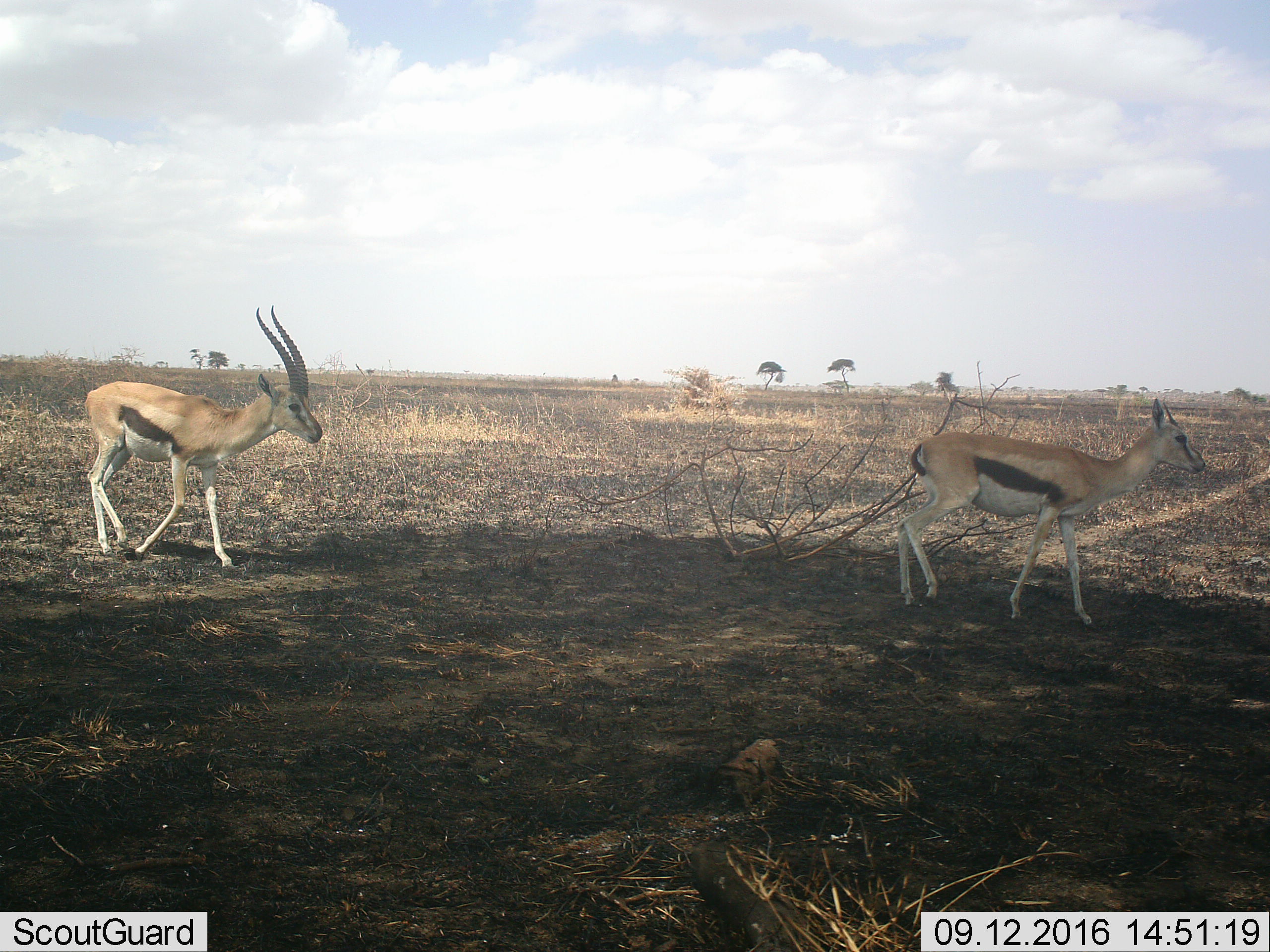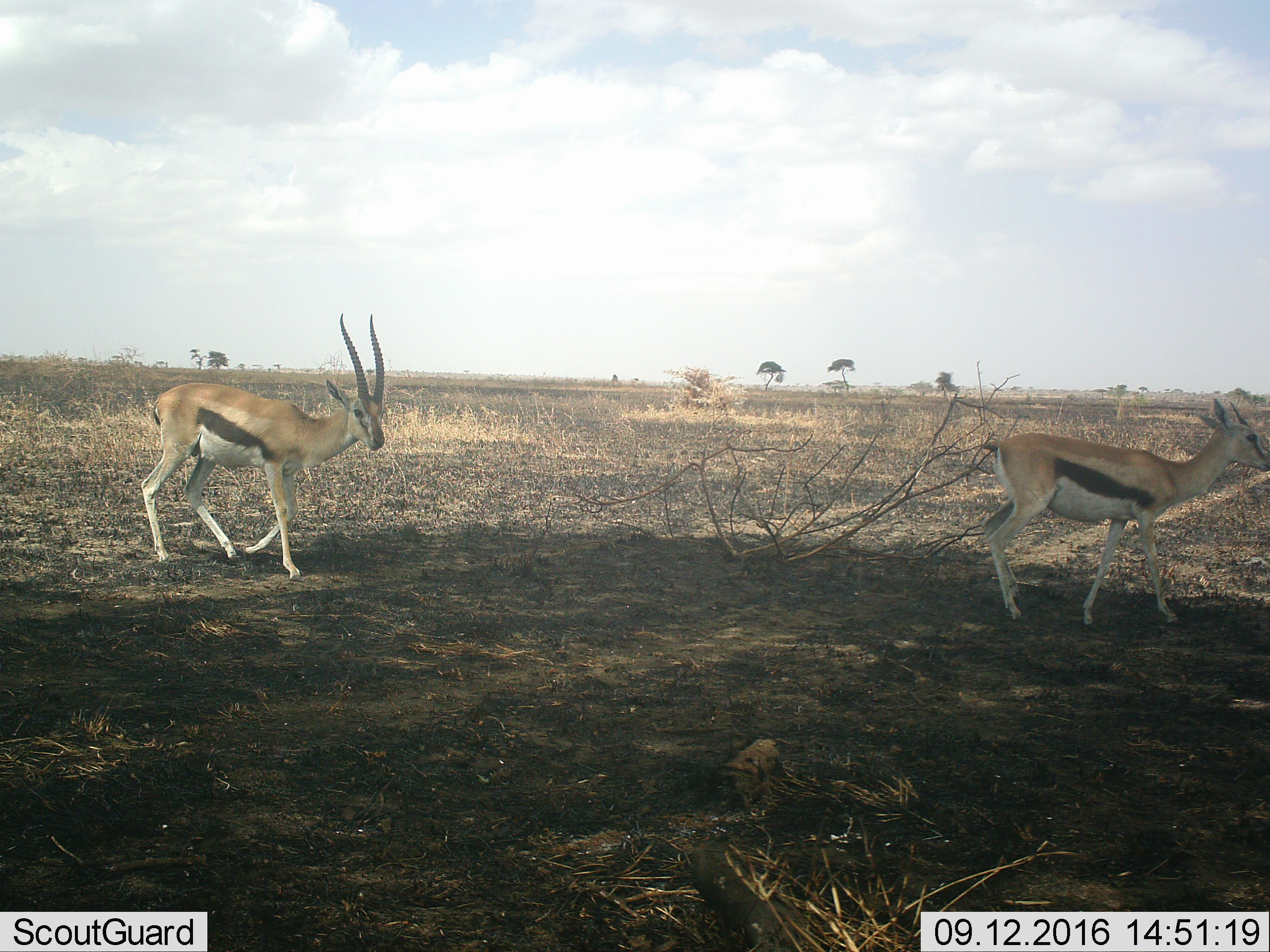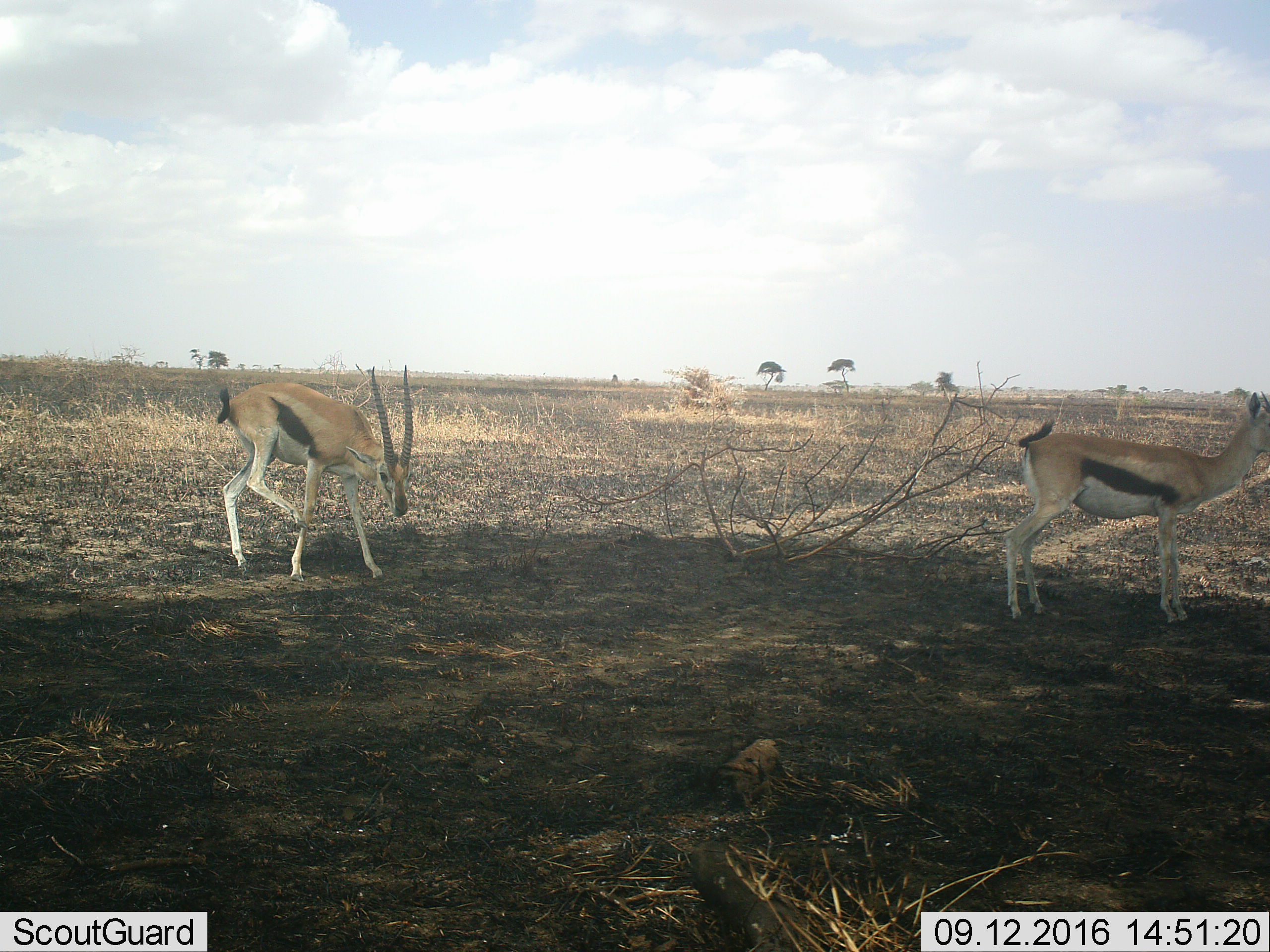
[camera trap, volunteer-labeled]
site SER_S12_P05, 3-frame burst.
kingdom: Animalia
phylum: Chordata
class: Mammalia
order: Artiodactyla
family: Bovidae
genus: Eudorcas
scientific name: Eudorcas thomsonii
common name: thomson's gazelle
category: gazellethomsons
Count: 2.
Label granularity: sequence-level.